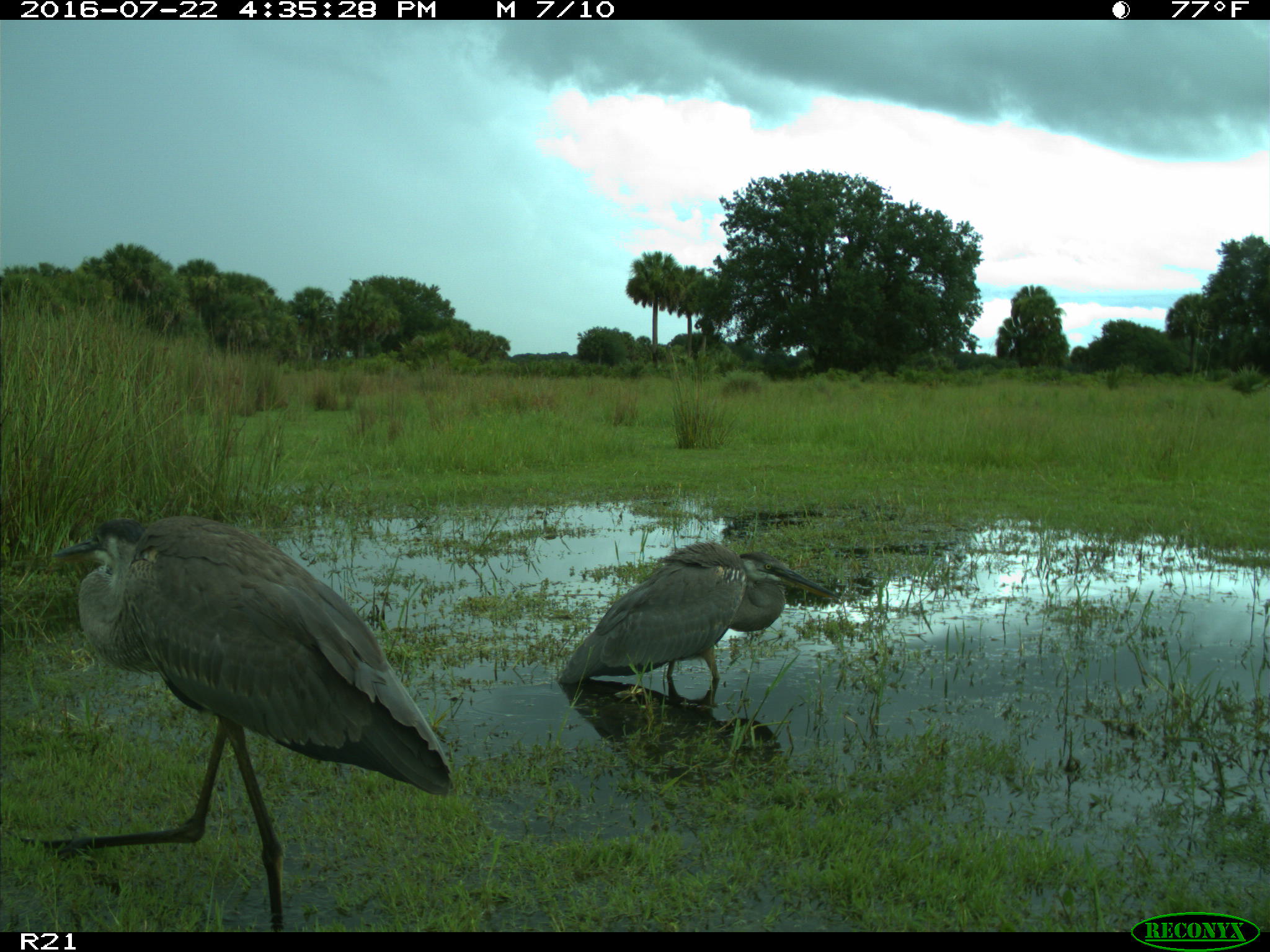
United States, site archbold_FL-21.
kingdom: Animalia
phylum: Chordata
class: Aves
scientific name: Aves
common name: birds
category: unidentified bird